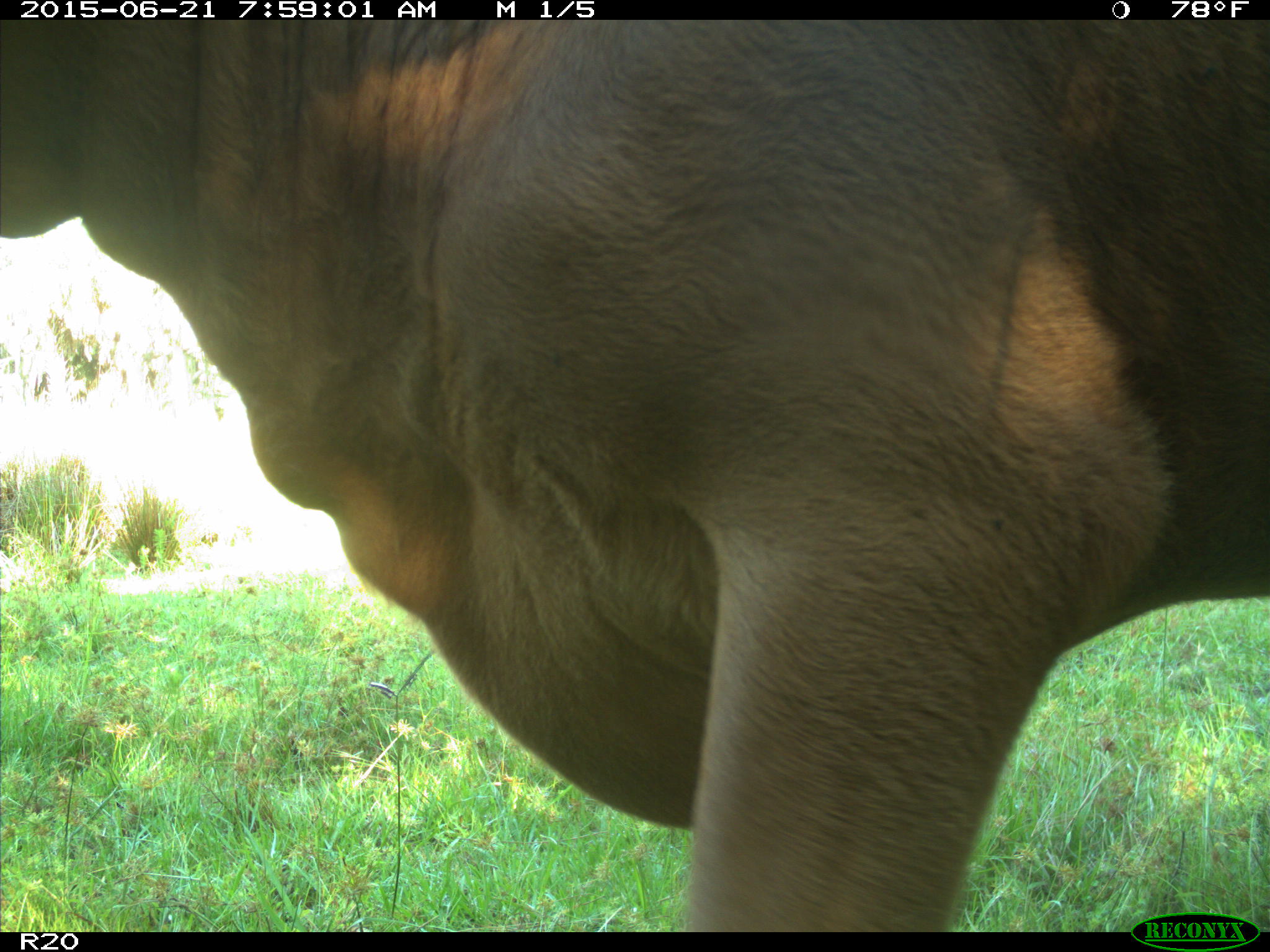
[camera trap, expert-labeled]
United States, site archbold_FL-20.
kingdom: Animalia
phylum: Chordata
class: Mammalia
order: Artiodactyla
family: Bovidae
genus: Bos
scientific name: Bos taurus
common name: domestic cow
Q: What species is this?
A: Bos taurus (domestic cow).